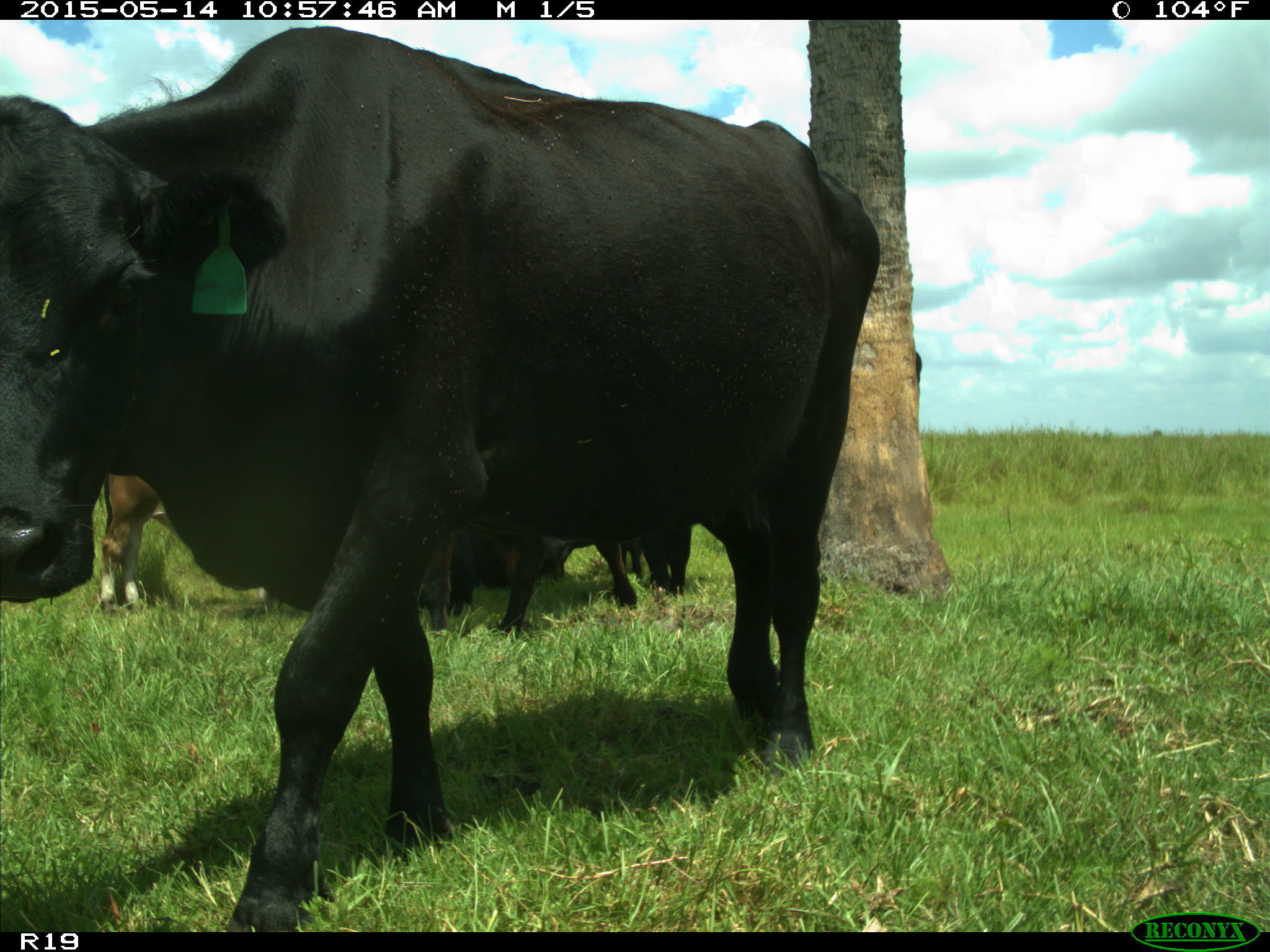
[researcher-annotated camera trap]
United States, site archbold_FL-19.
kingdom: Animalia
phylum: Chordata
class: Mammalia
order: Artiodactyla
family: Bovidae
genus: Bos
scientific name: Bos taurus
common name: domestic cow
Bos taurus (domestic cow).